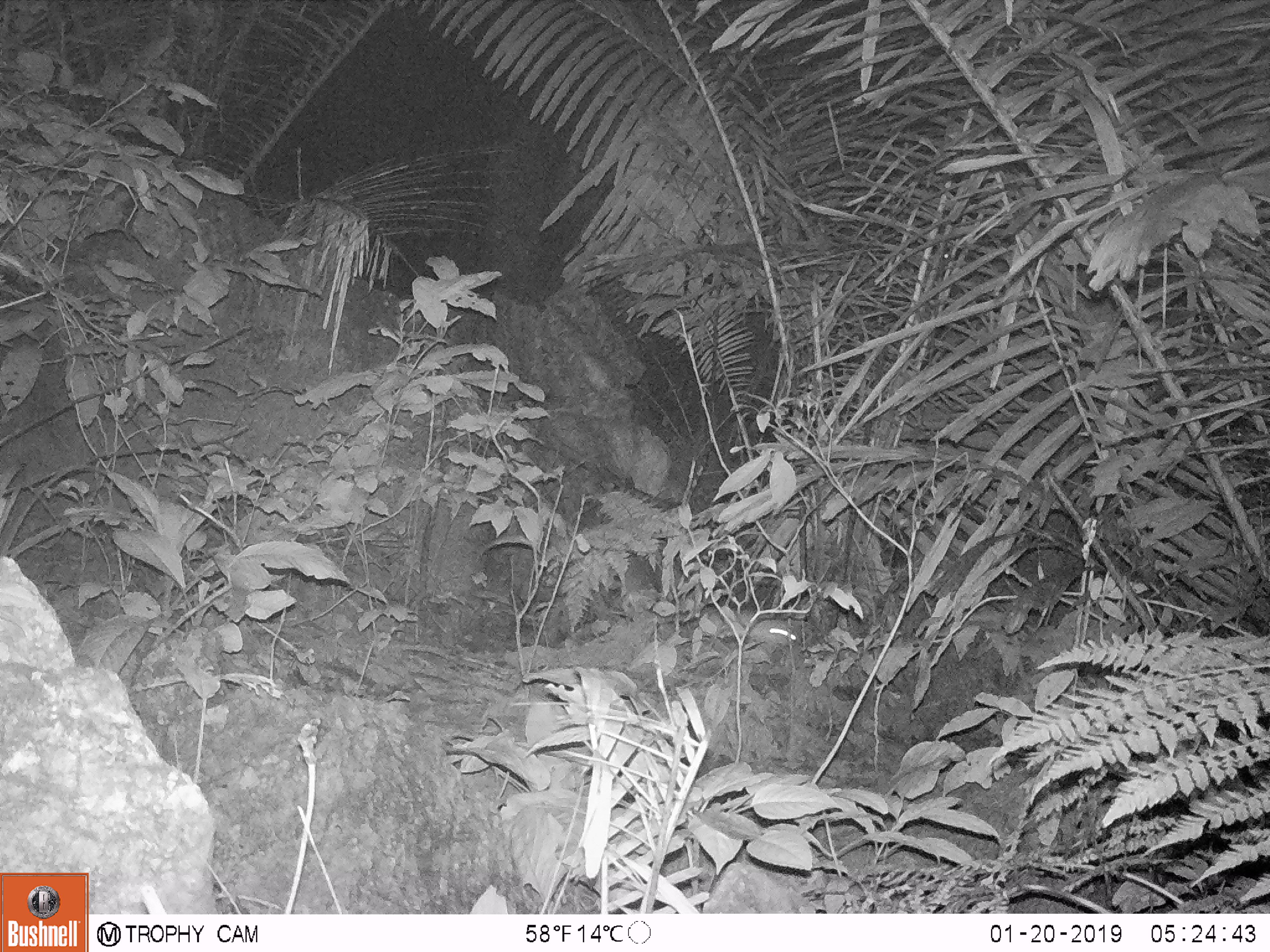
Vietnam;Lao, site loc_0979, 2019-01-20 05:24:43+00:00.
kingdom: Animalia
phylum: Chordata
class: Mammalia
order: Rodentia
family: Muridae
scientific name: Muridae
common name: old-world mice and rats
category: unidentified murid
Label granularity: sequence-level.